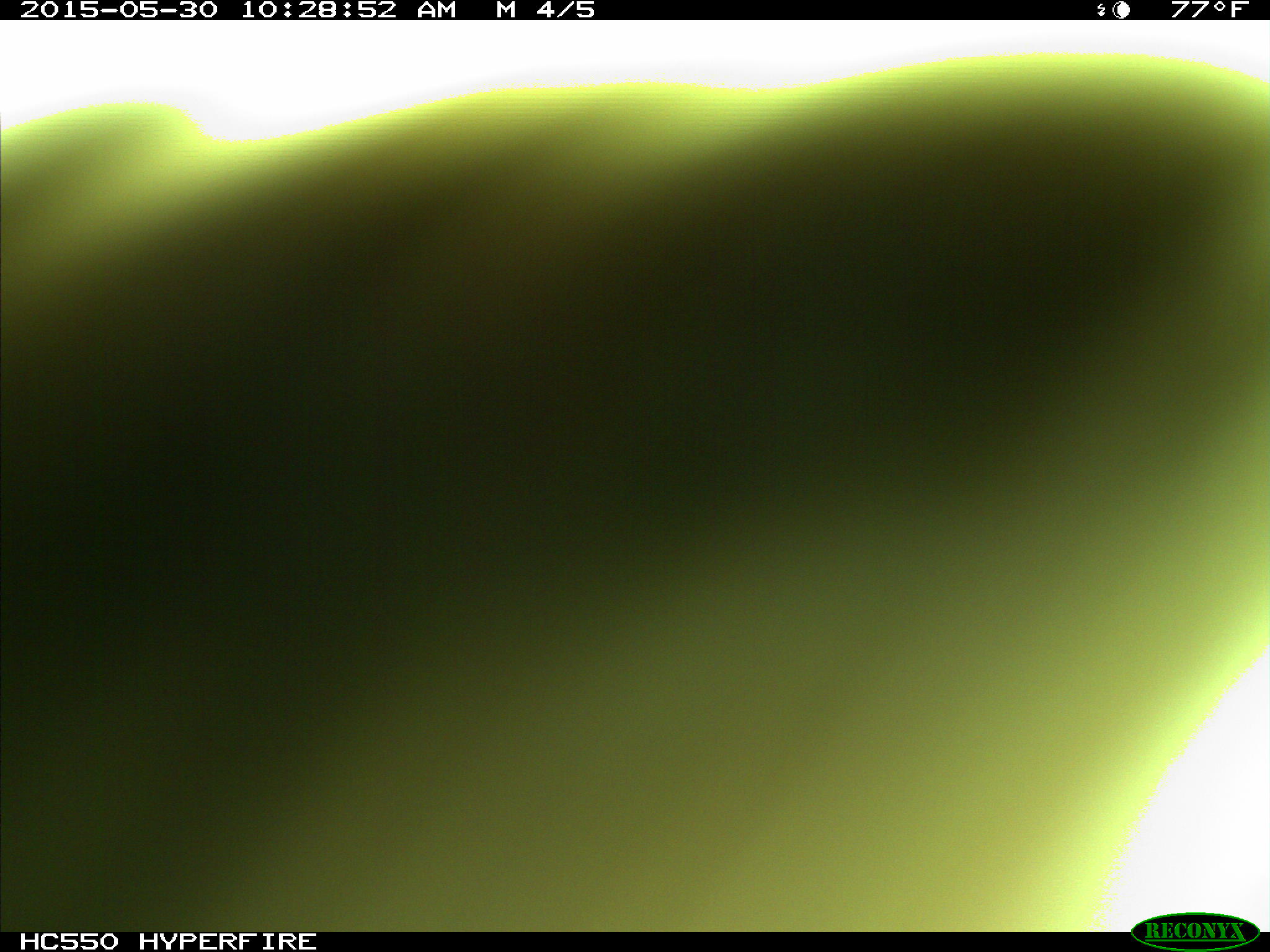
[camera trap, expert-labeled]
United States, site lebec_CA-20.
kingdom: Animalia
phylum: Chordata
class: Mammalia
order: Artiodactyla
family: Bovidae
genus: Bos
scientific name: Bos taurus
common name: domestic cow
Bos taurus (domestic cow).